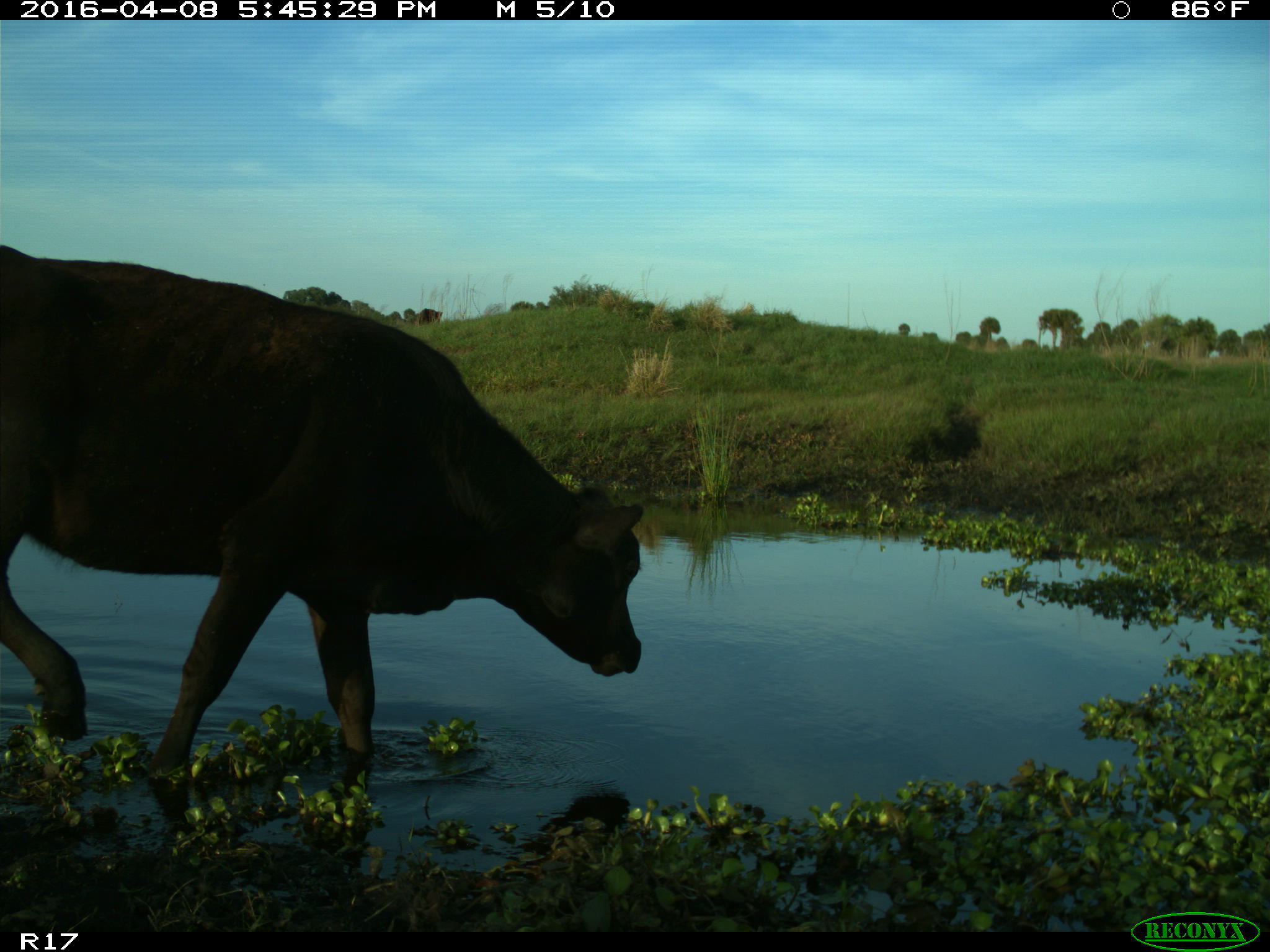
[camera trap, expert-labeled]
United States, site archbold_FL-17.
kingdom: Animalia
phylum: Chordata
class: Mammalia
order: Artiodactyla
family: Bovidae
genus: Bos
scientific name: Bos taurus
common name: domestic cow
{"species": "Bos taurus (domestic cow)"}